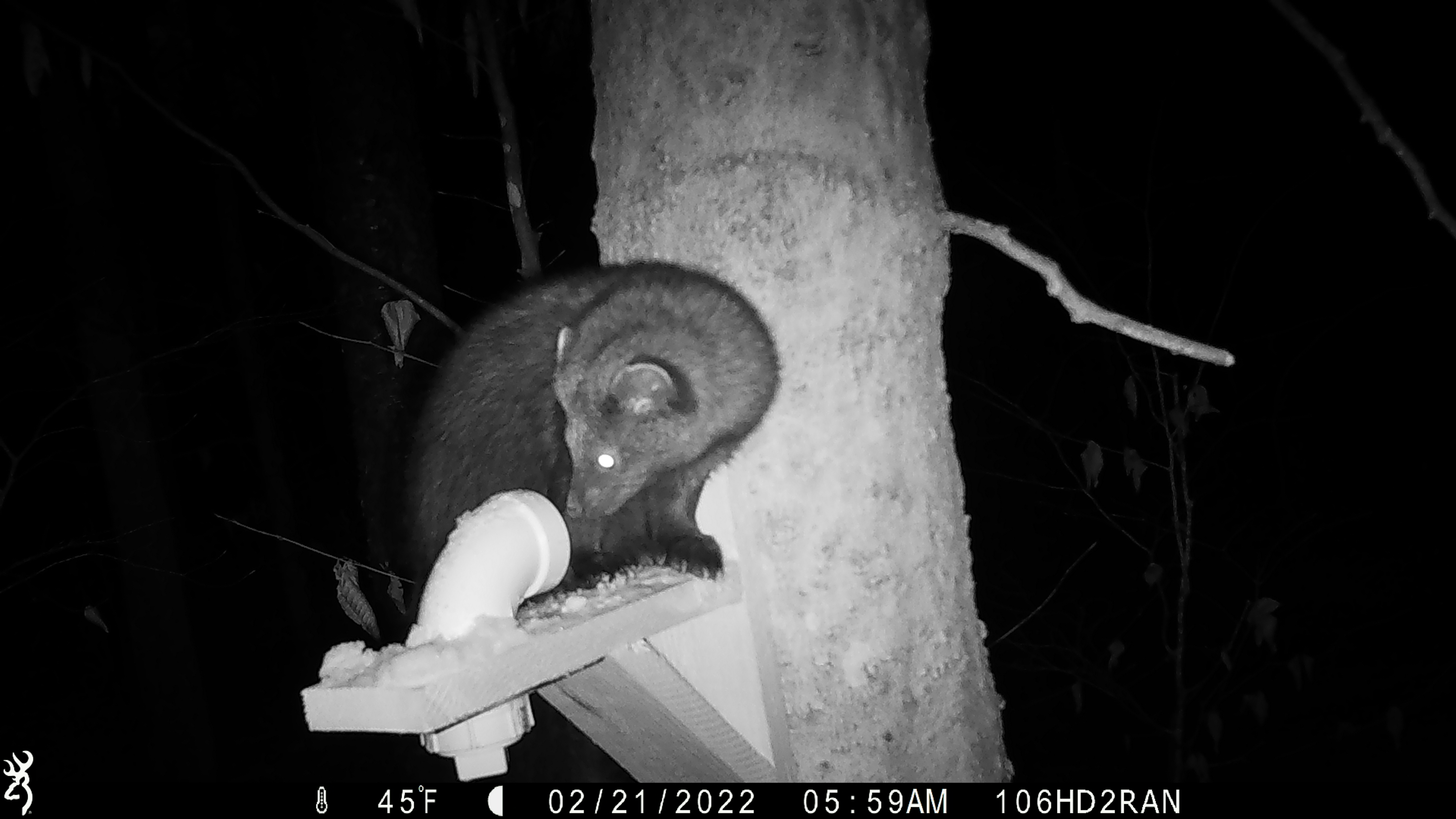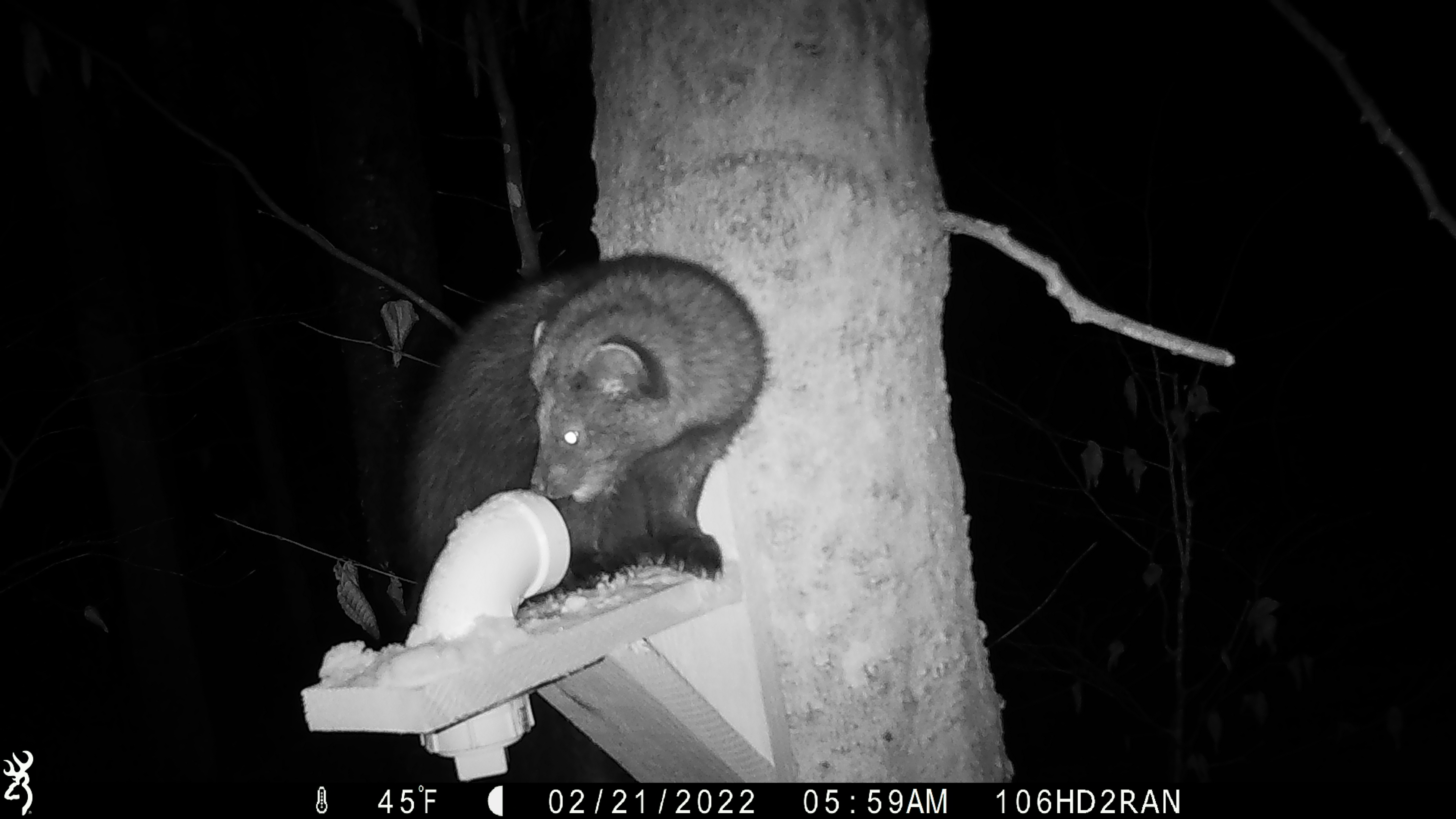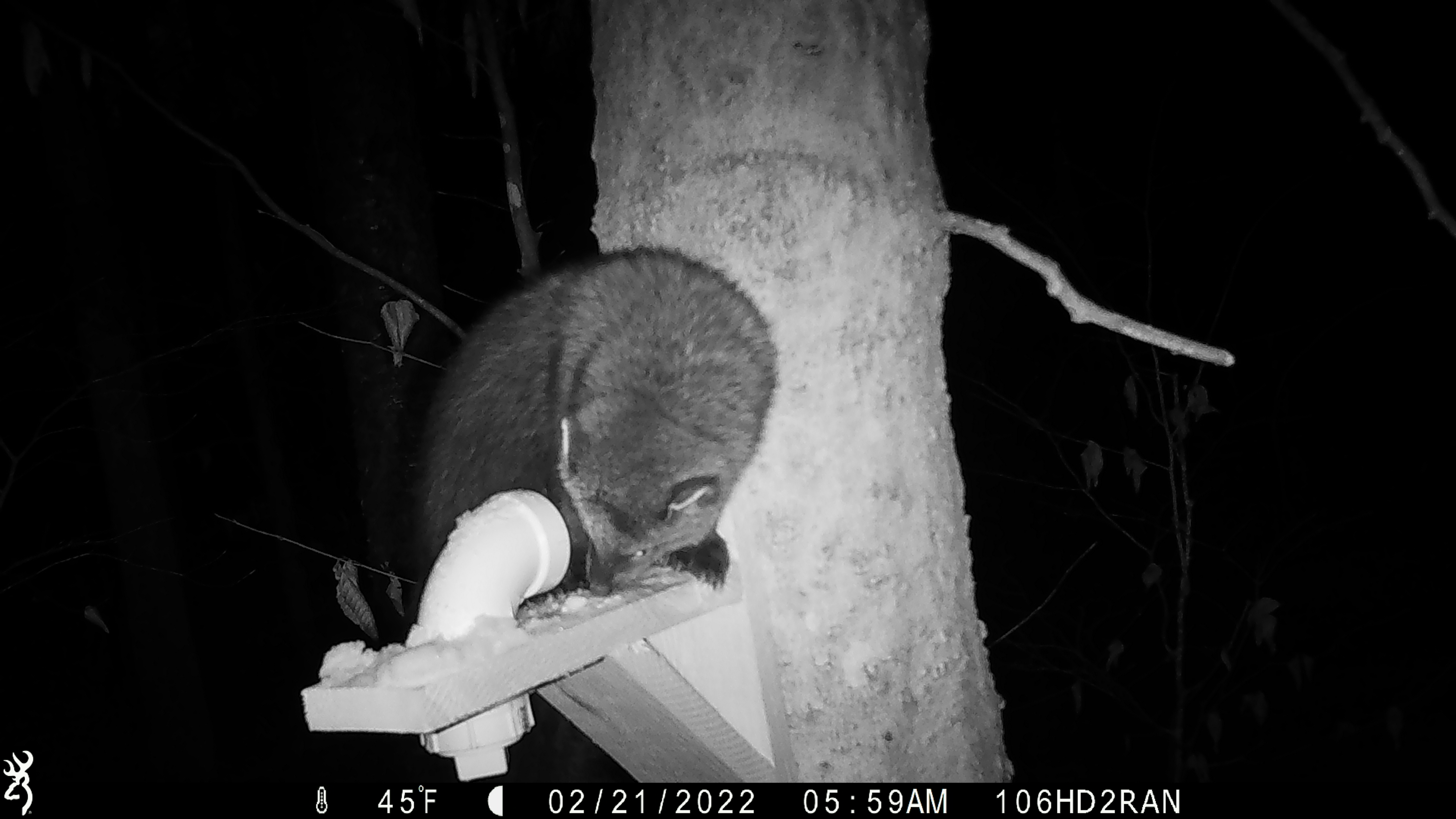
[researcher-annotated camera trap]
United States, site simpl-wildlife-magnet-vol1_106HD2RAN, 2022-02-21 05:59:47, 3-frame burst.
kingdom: Animalia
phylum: Chordata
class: Mammalia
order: Carnivora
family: Mustelidae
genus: Pekania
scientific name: Pekania pennanti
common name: fisher